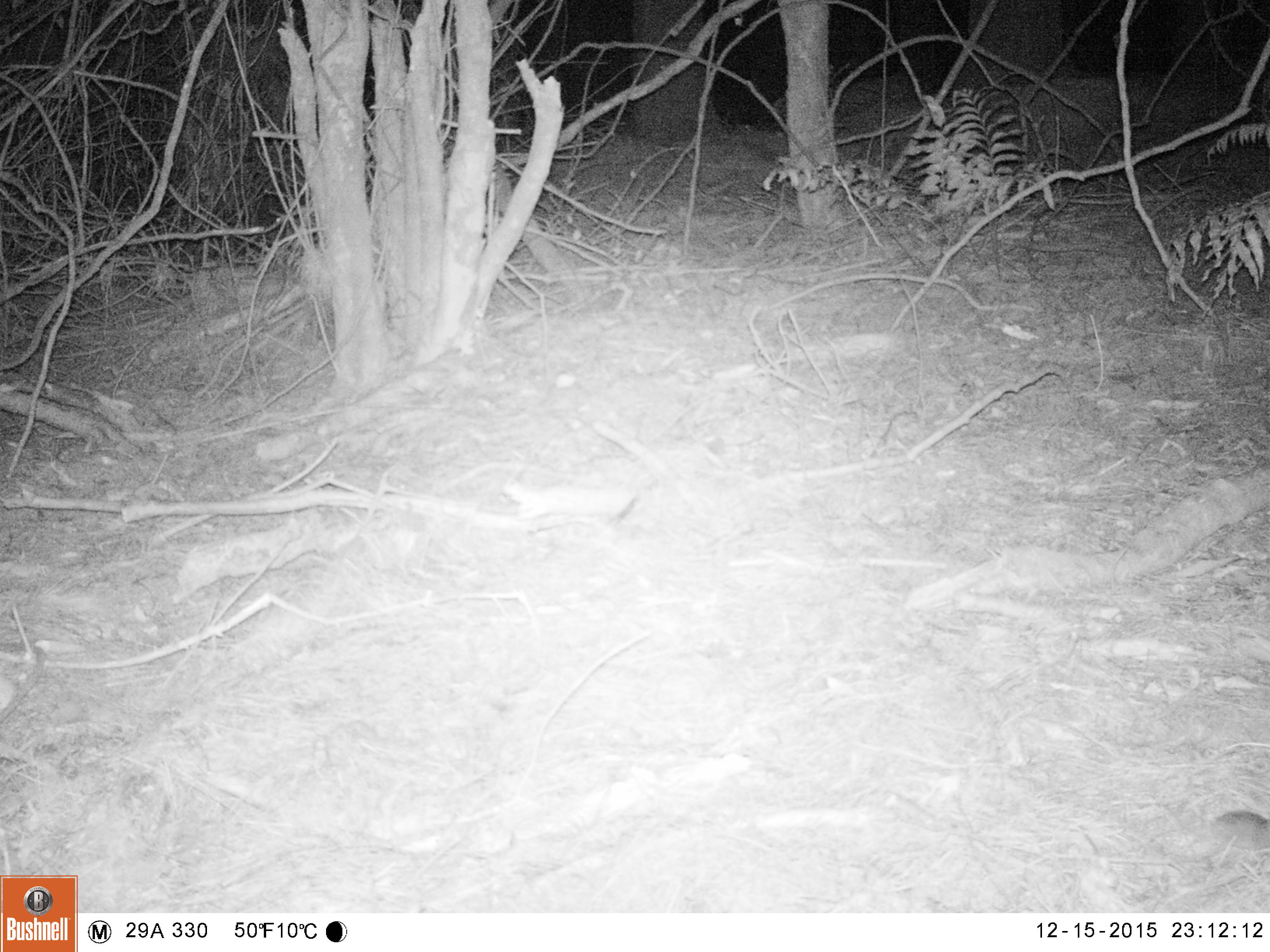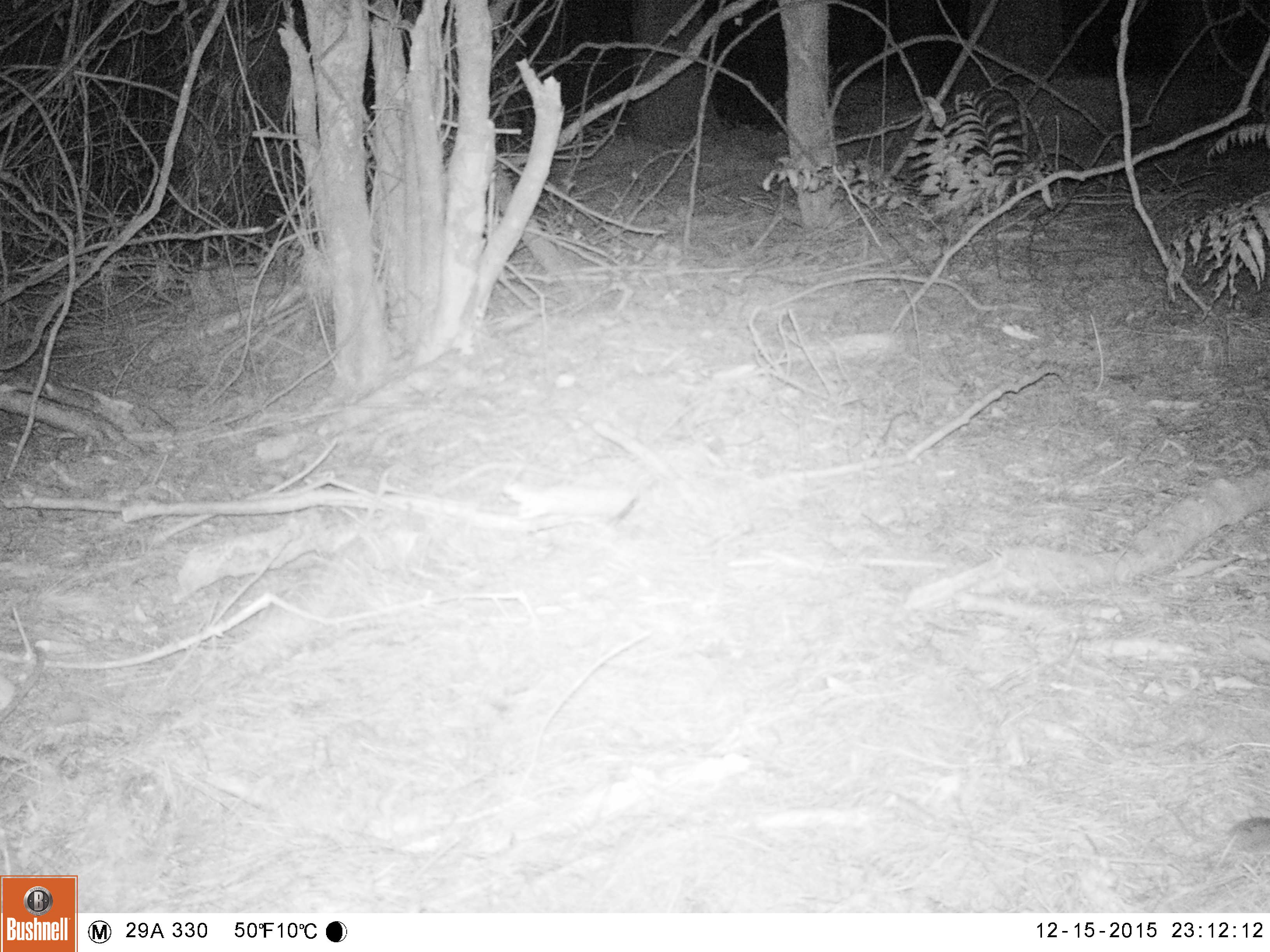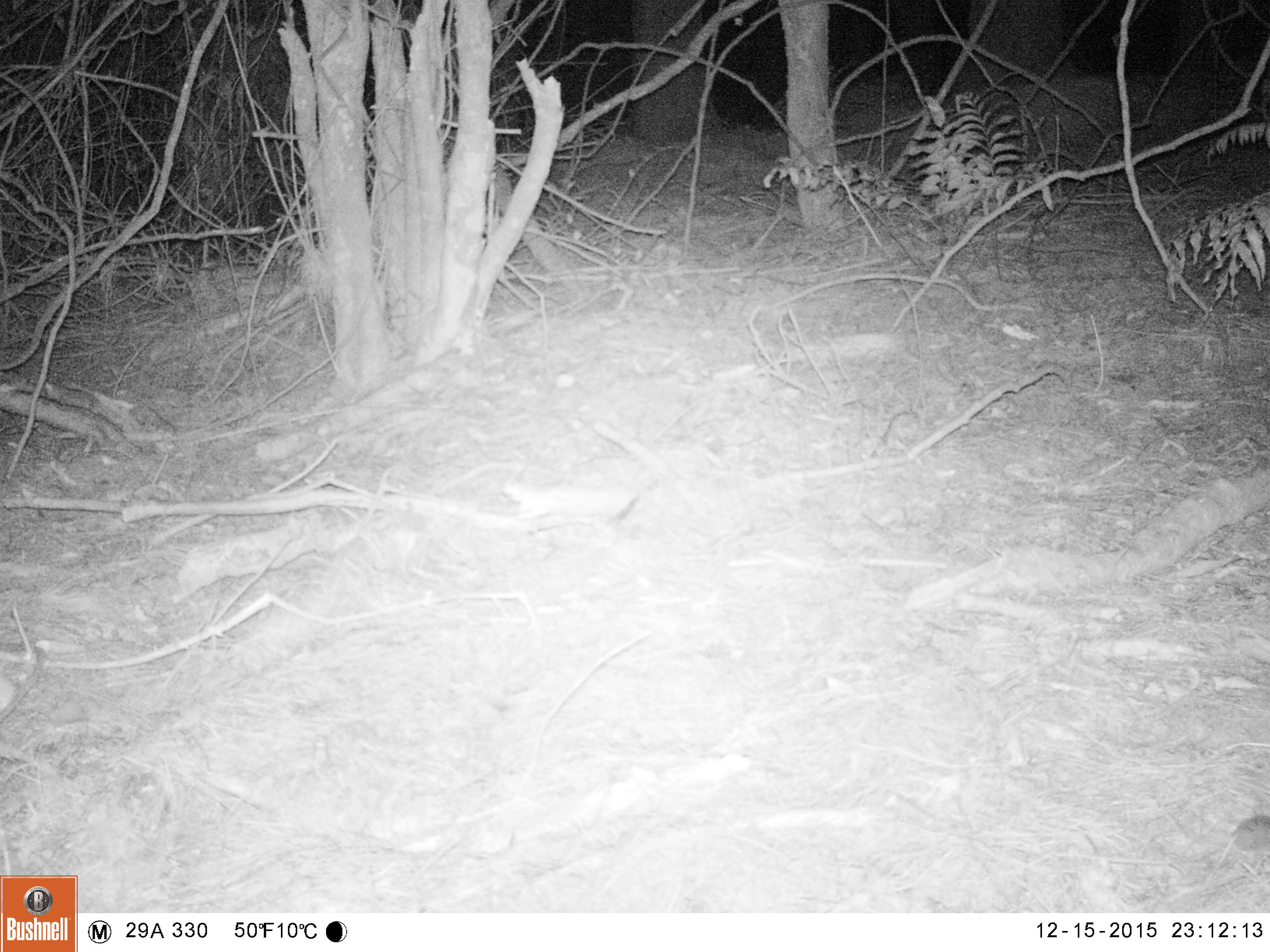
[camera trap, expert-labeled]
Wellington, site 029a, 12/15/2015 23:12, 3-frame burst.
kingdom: Animalia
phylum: Chordata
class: Mammalia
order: Rodentia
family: Muridae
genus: Mus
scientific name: Mus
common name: mouse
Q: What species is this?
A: Mouse (Mus).